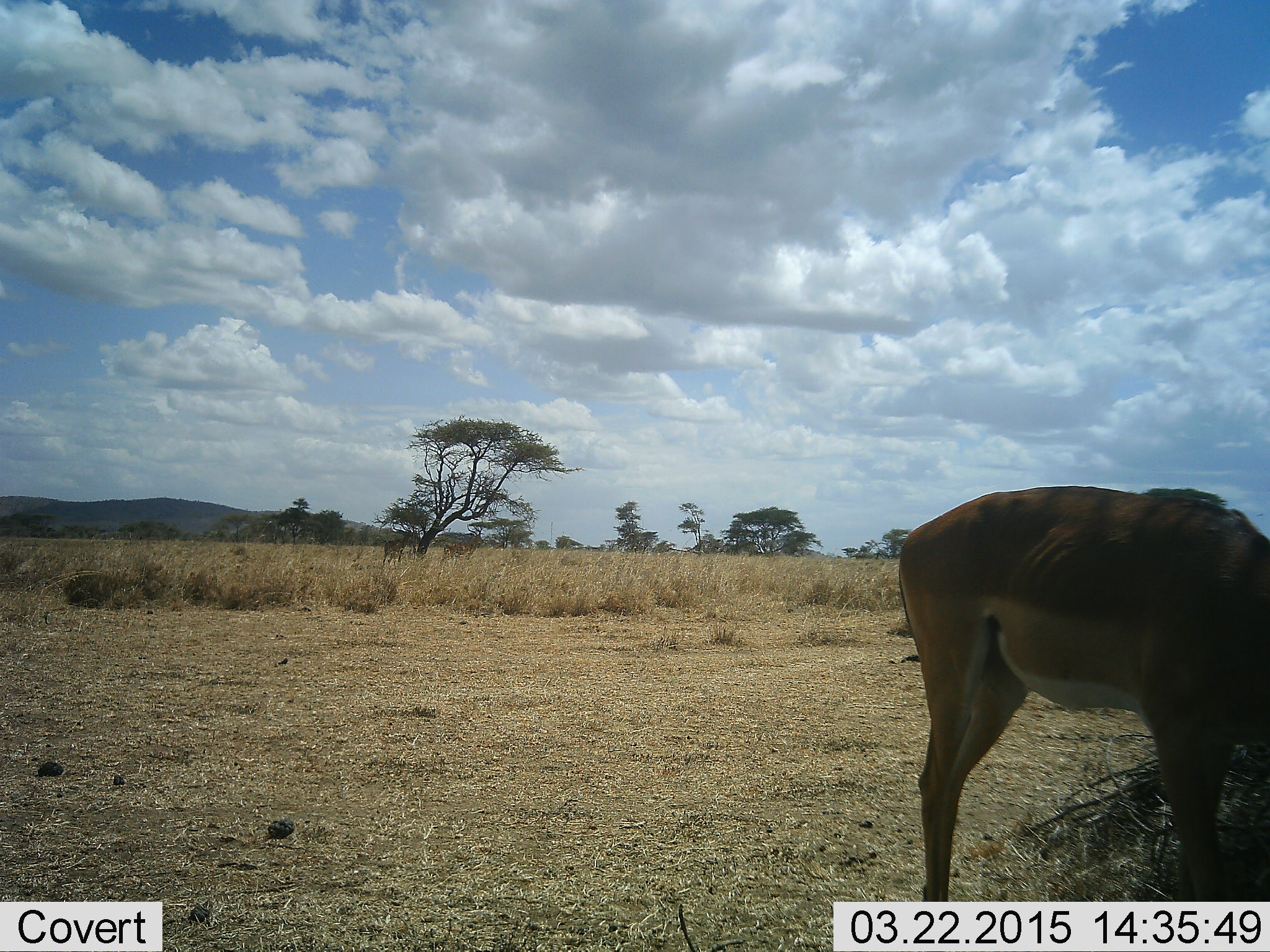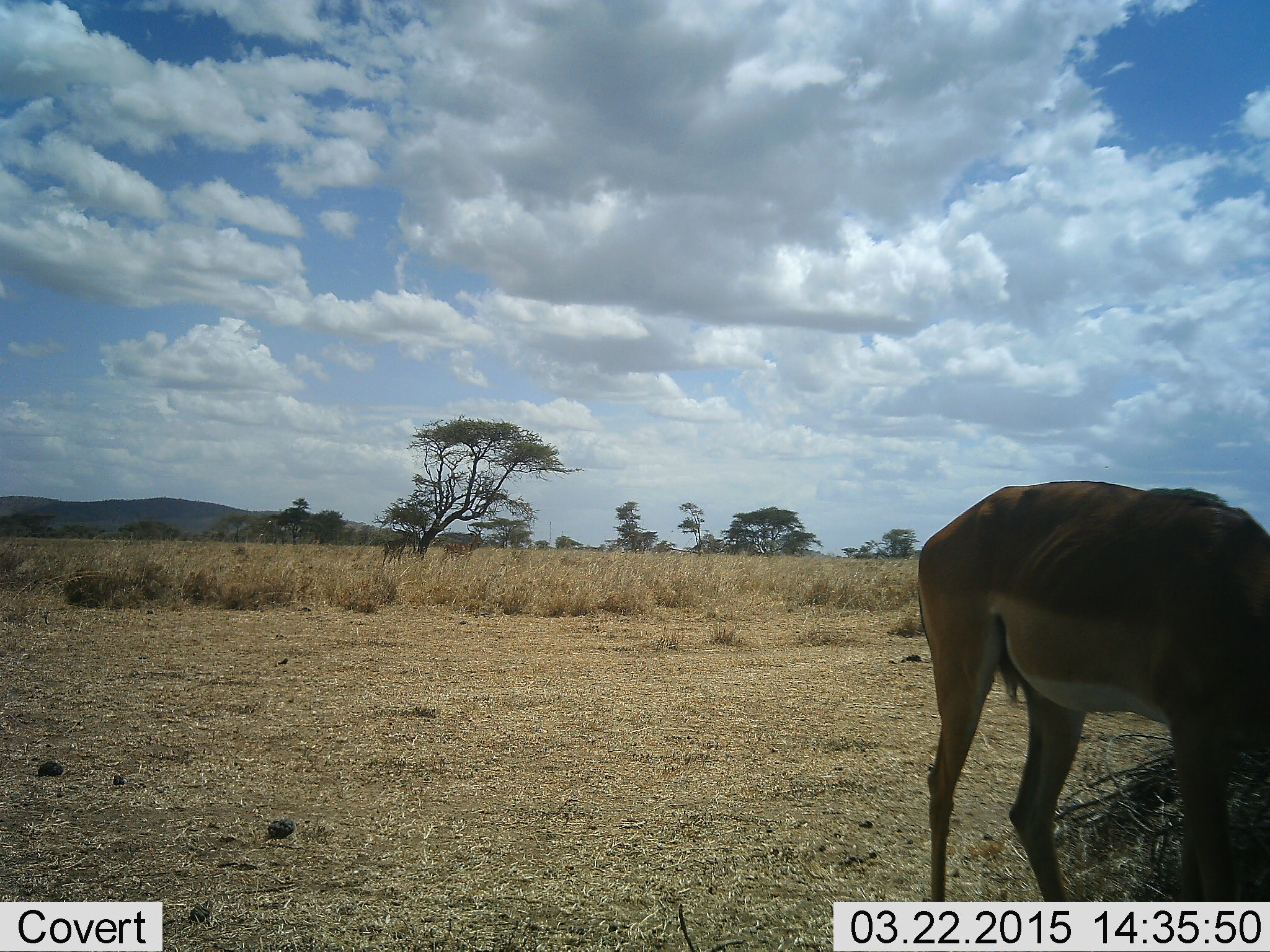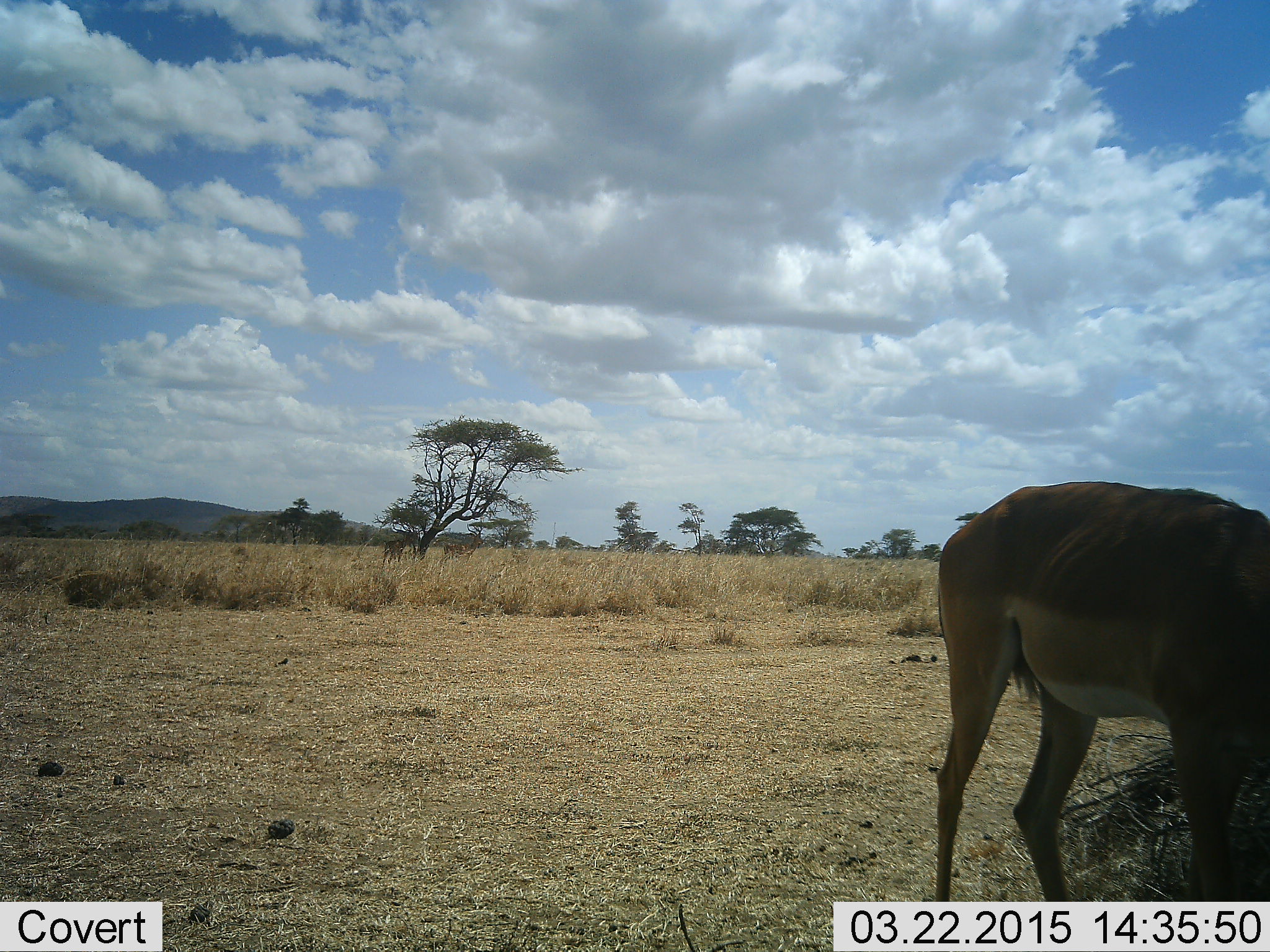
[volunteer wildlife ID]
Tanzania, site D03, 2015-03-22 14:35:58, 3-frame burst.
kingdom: Animalia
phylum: Chordata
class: Mammalia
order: Artiodactyla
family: Bovidae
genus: Aepyceros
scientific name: Aepyceros melampus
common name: impala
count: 1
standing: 40%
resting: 0%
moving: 10%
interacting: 0%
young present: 0%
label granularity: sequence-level